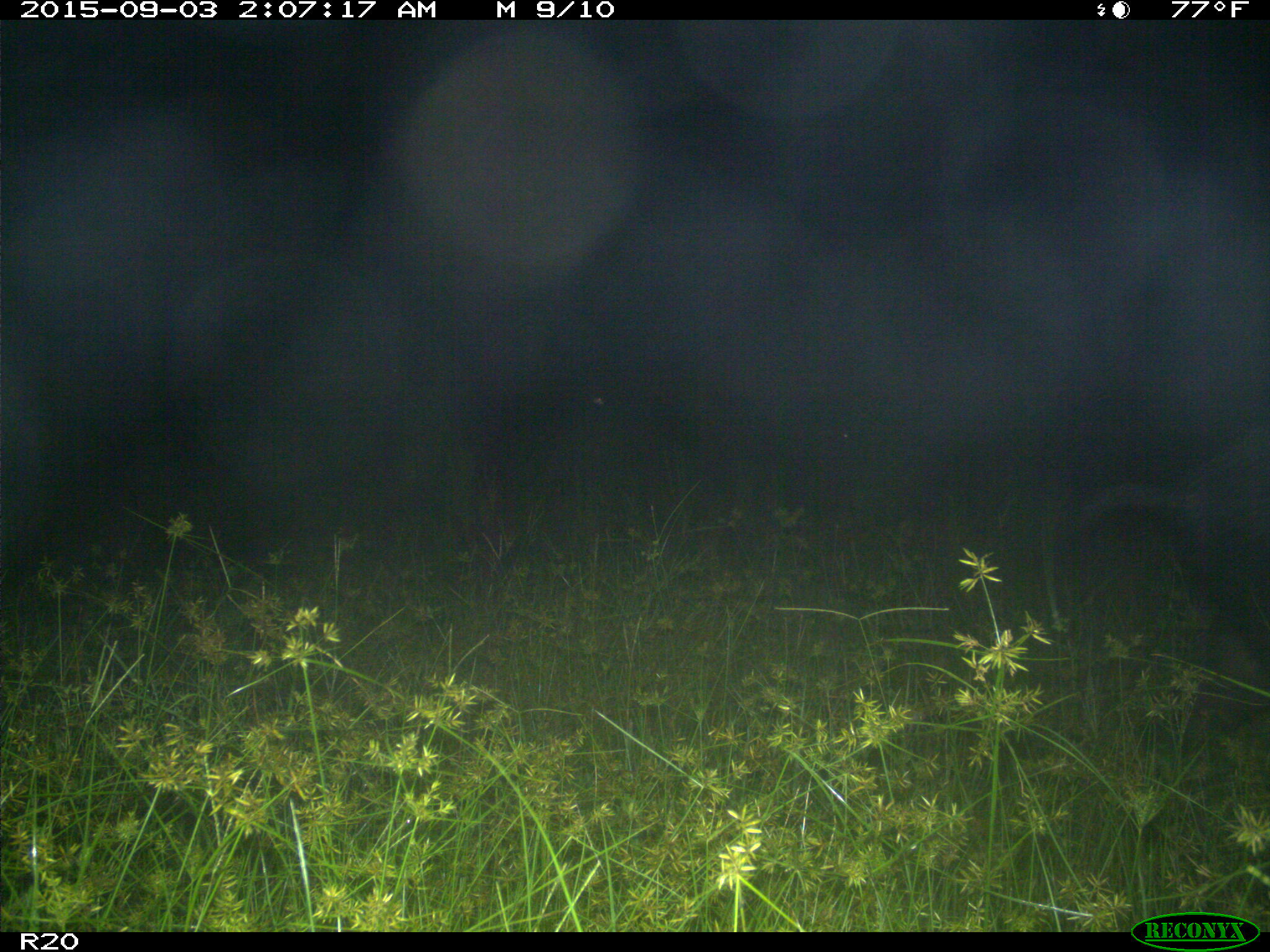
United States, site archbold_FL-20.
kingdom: Animalia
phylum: Chordata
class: Mammalia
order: Artiodactyla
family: Suidae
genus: Sus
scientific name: Sus scrofa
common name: wild boar